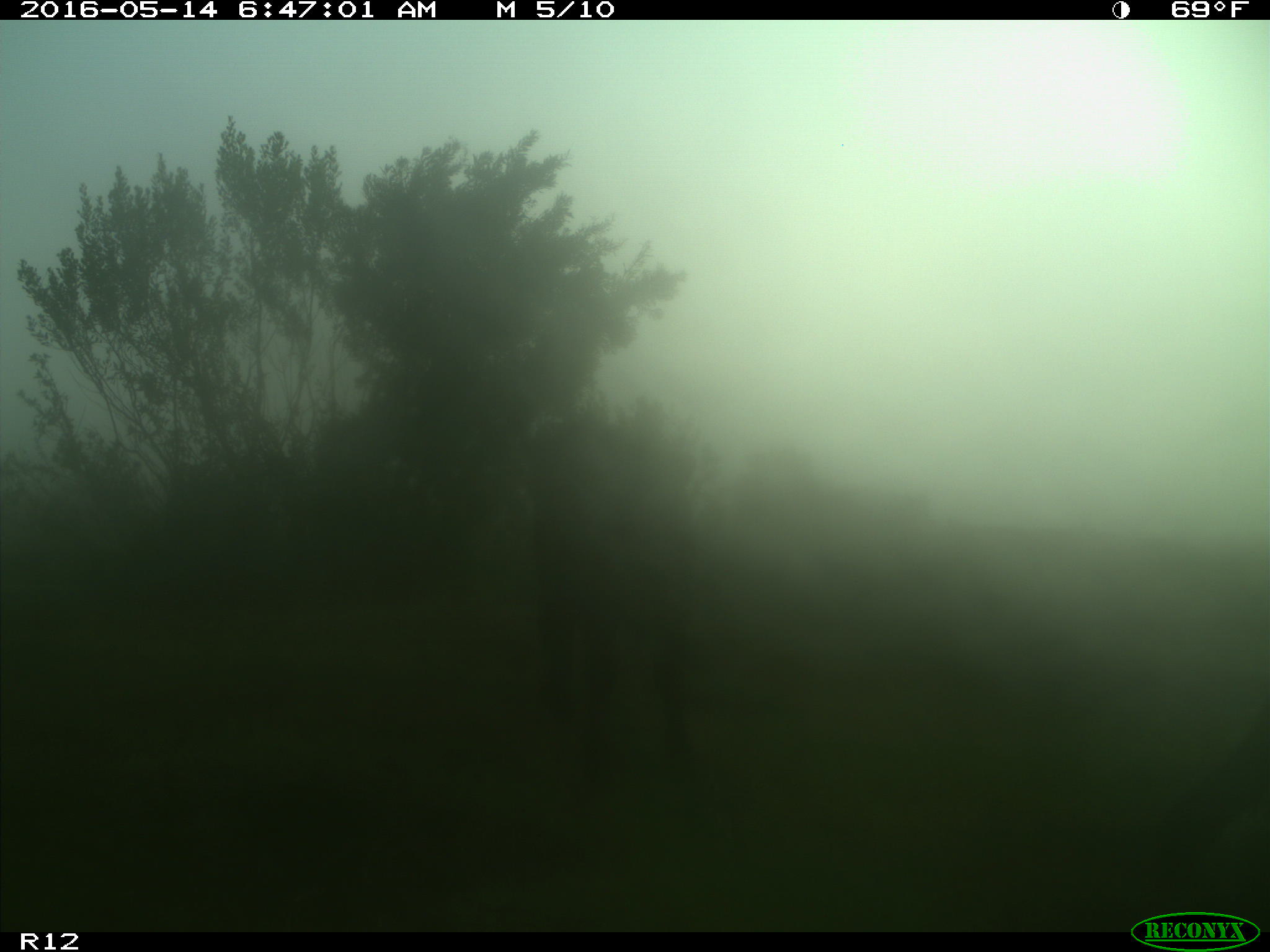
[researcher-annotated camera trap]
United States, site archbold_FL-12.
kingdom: Animalia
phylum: Chordata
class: Mammalia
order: Artiodactyla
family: Bovidae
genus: Bos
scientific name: Bos taurus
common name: domestic cow